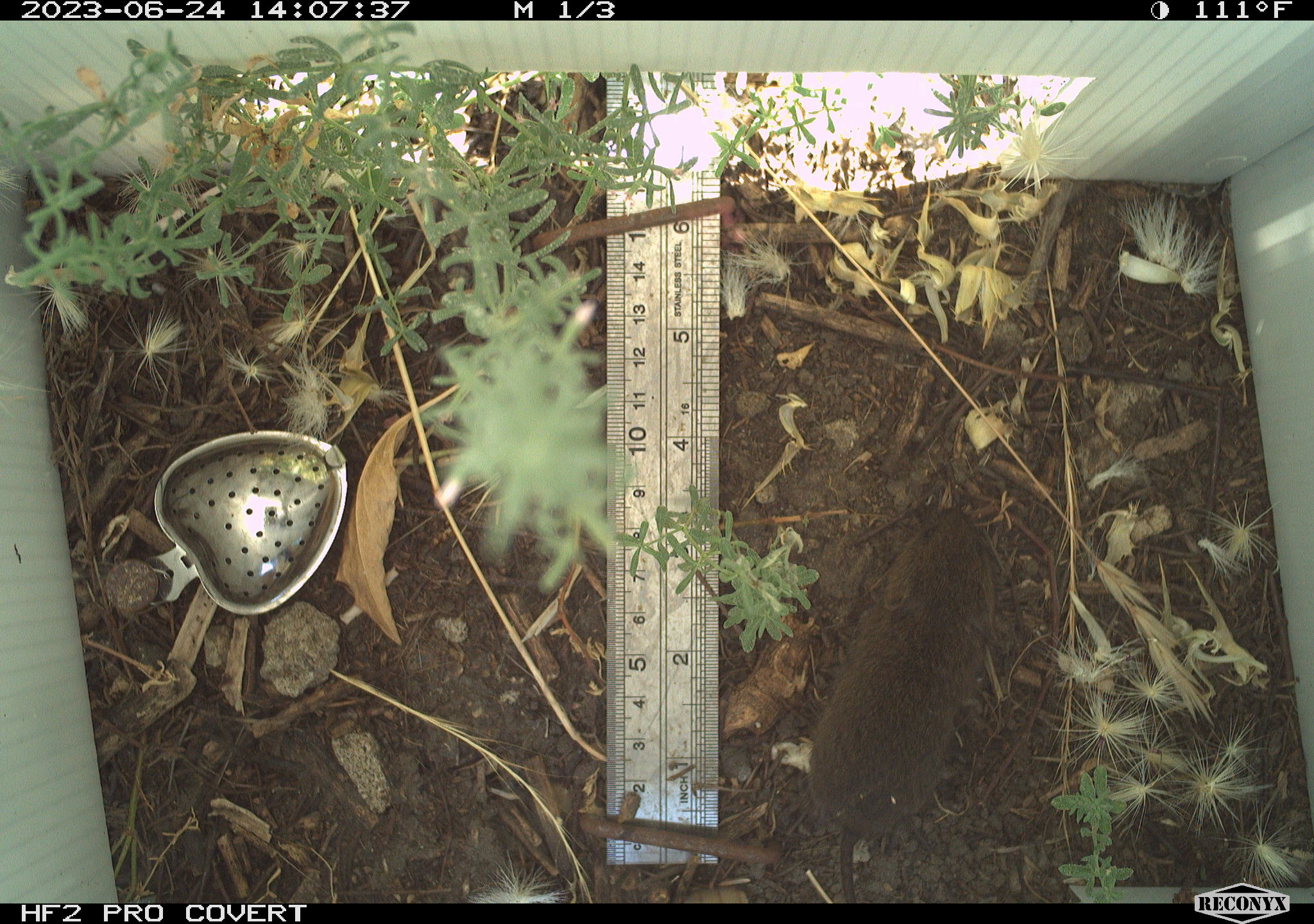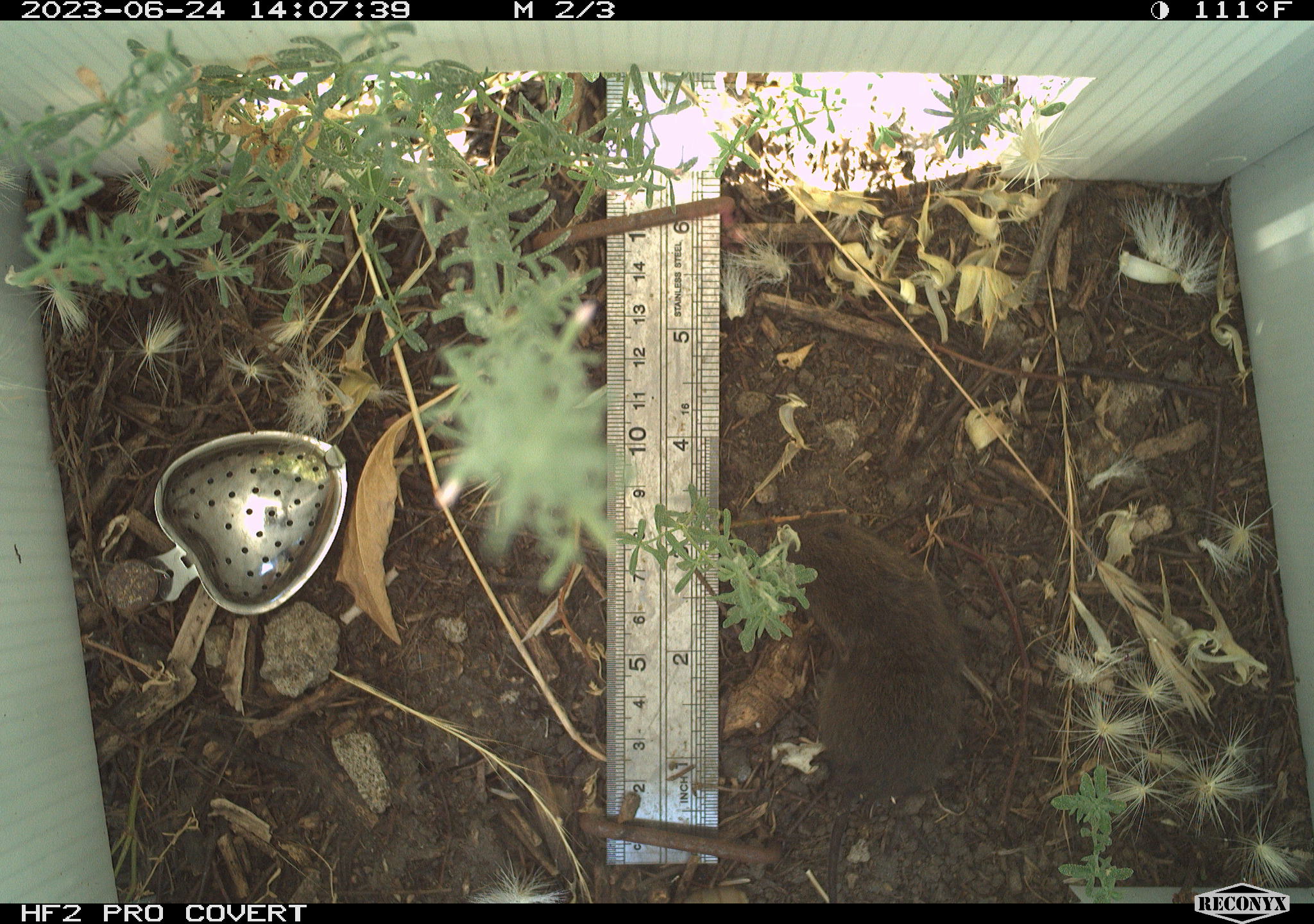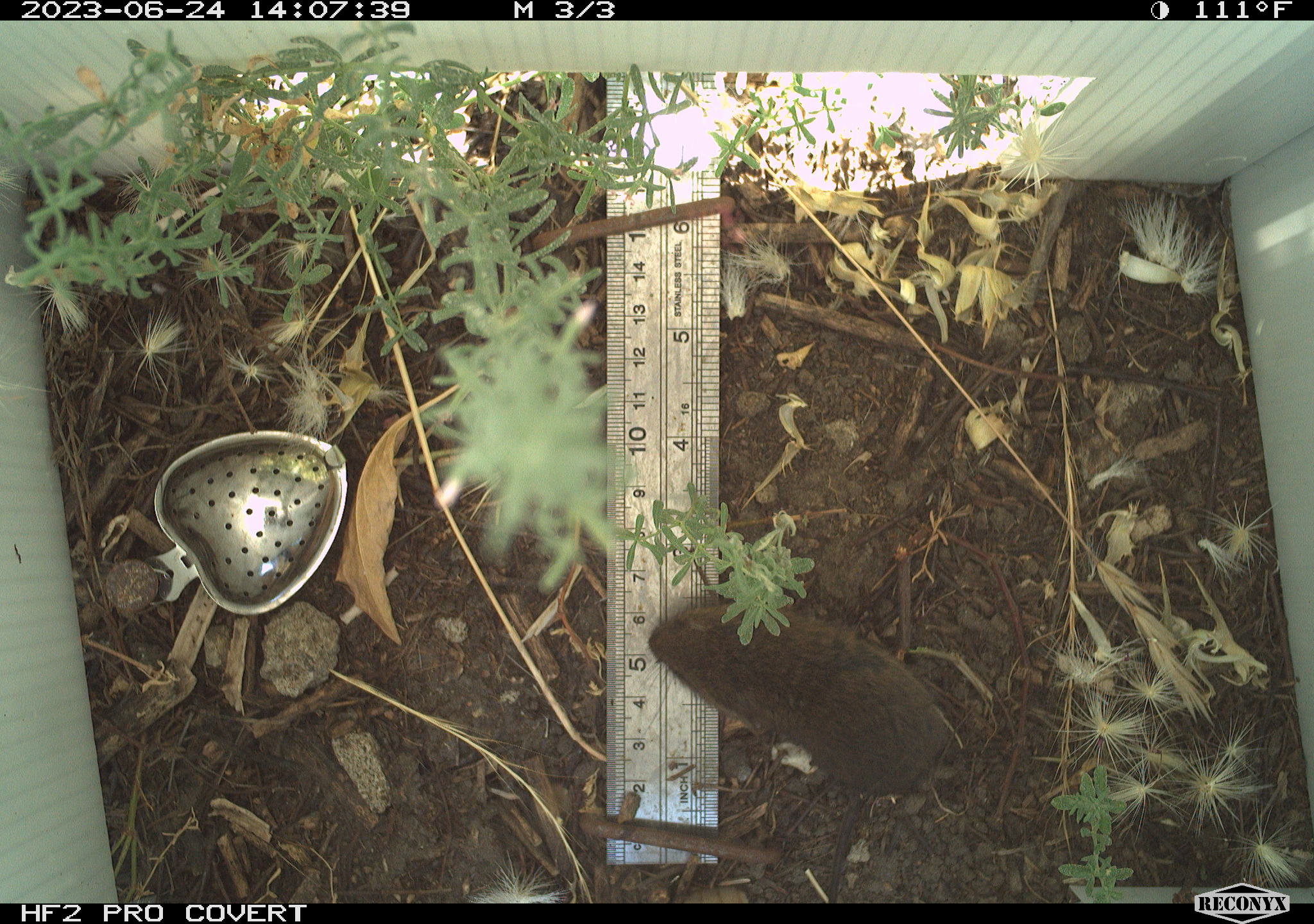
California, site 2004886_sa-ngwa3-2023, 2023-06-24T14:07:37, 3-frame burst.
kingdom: Animalia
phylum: Chordata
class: Mammalia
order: Rodentia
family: Cricetidae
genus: Microtus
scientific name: Microtus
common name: meadow vole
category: microtus species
Microtus species (meadow vole) (Microtus).